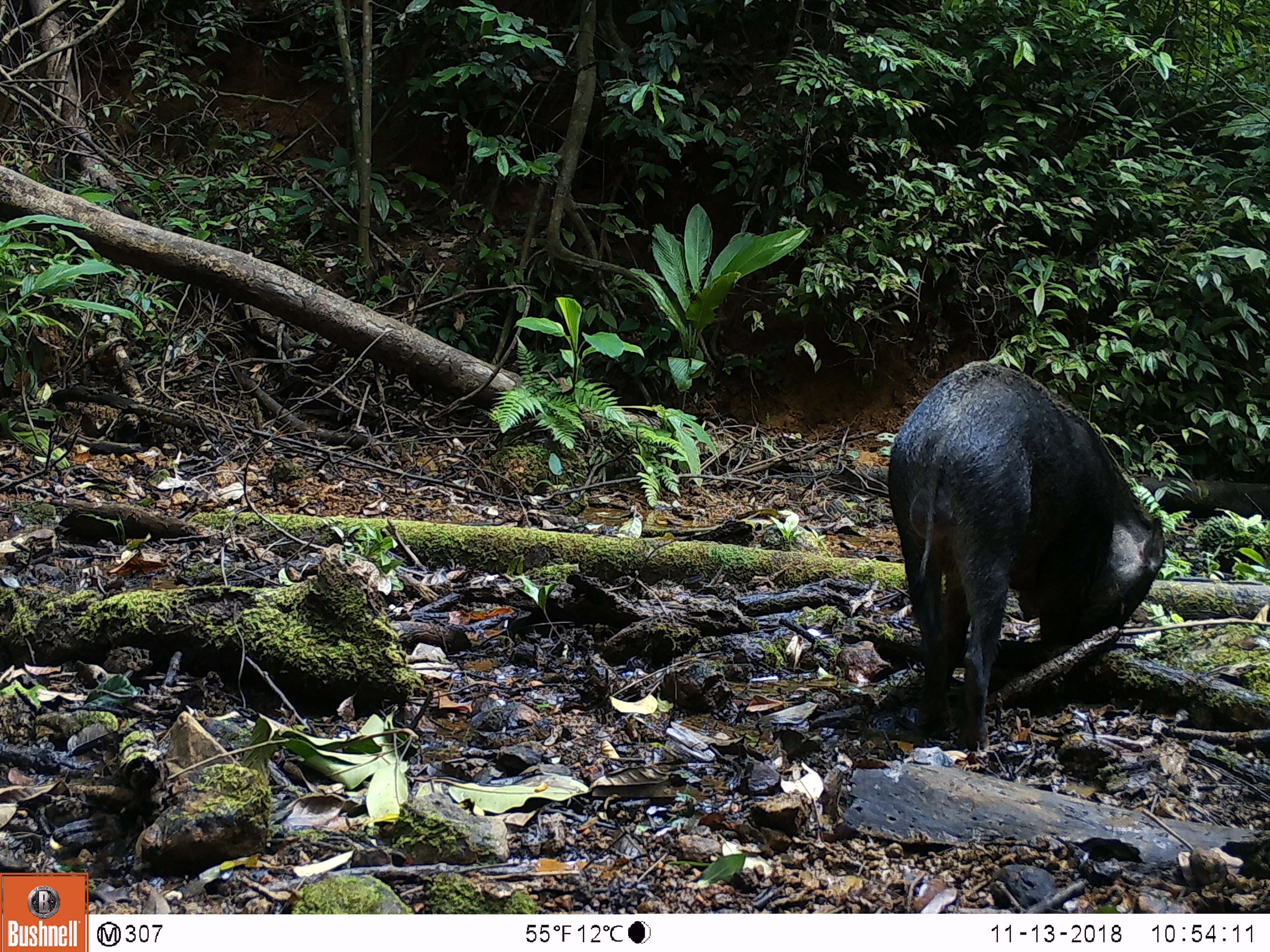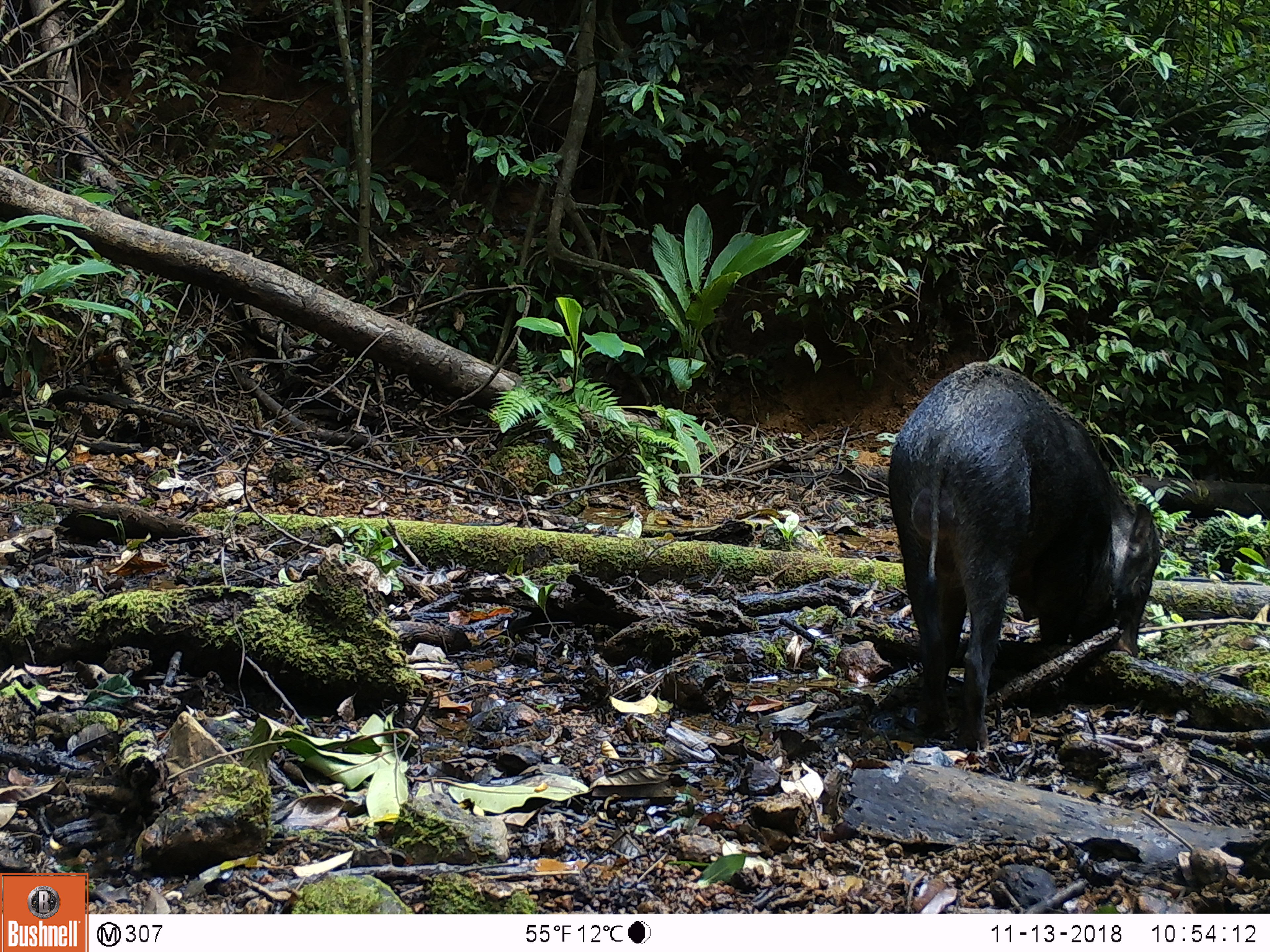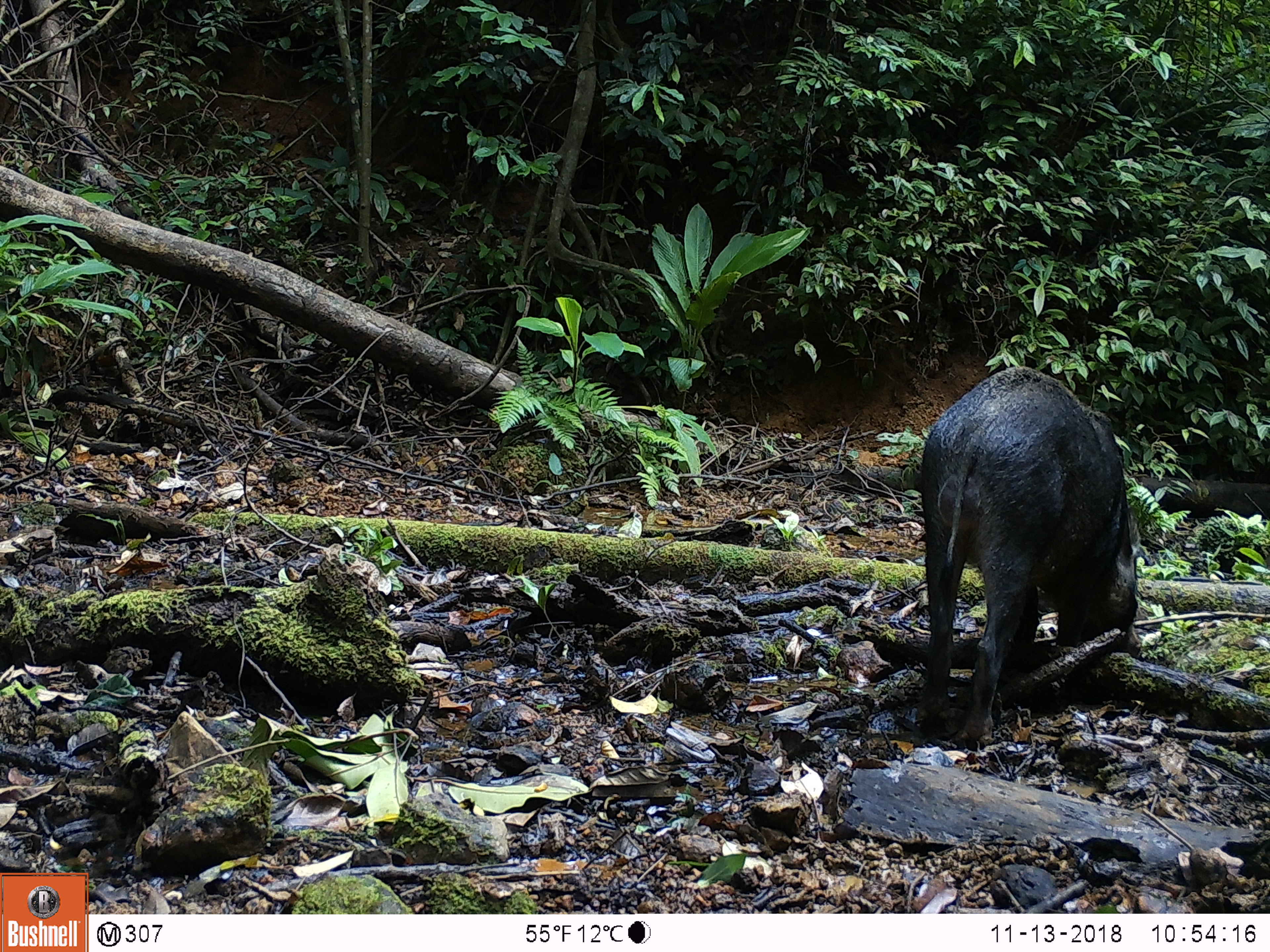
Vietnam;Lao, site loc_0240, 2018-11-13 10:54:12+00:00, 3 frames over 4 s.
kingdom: Animalia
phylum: Chordata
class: Mammalia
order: Artiodactyla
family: Suidae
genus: Sus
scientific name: Sus scrofa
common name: eurasian wild pig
Eurasian wild pig (Sus scrofa). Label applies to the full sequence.